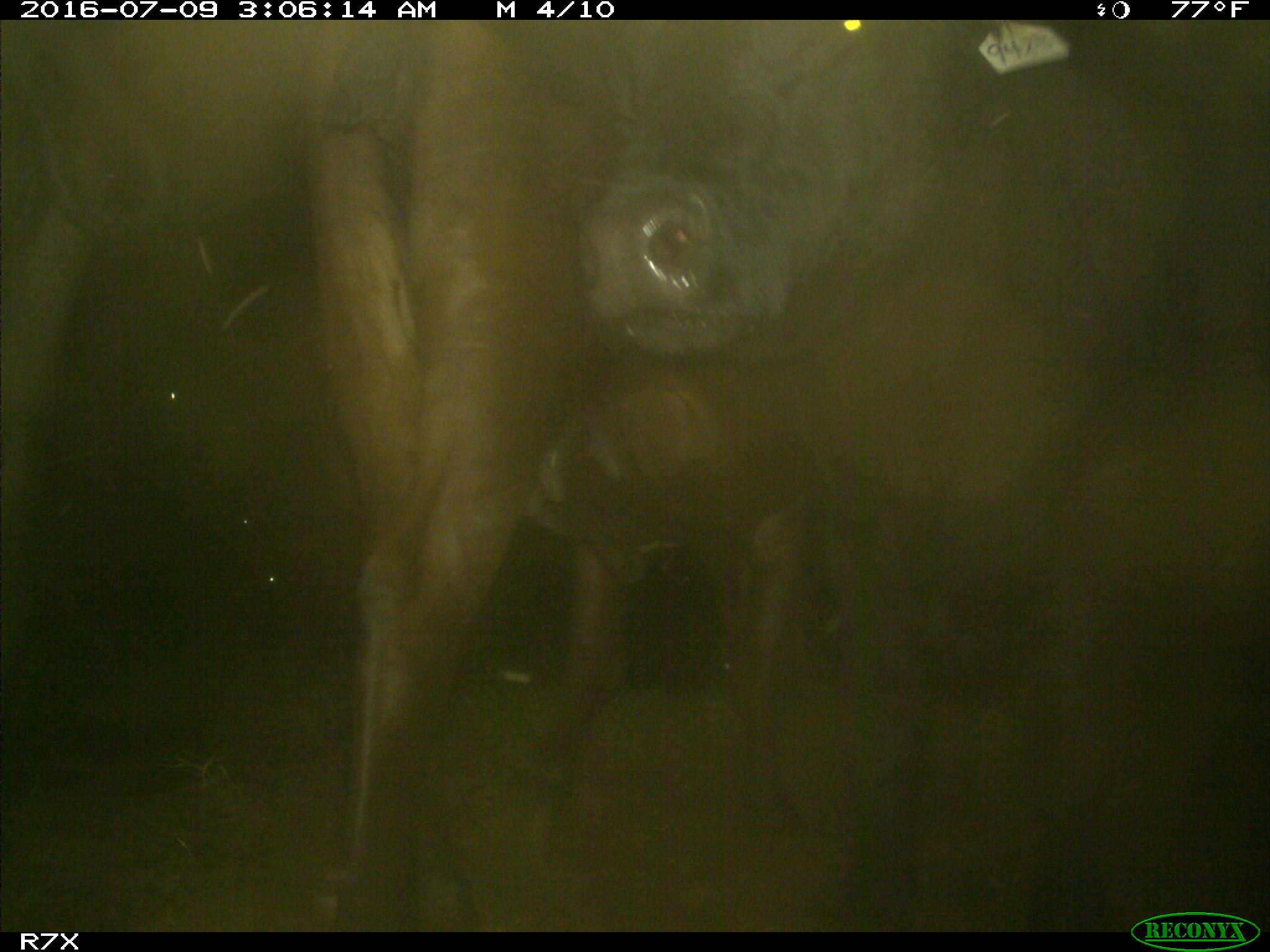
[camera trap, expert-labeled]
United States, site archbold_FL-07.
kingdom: Animalia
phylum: Chordata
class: Mammalia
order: Artiodactyla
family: Bovidae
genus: Bos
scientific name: Bos taurus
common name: domestic cow